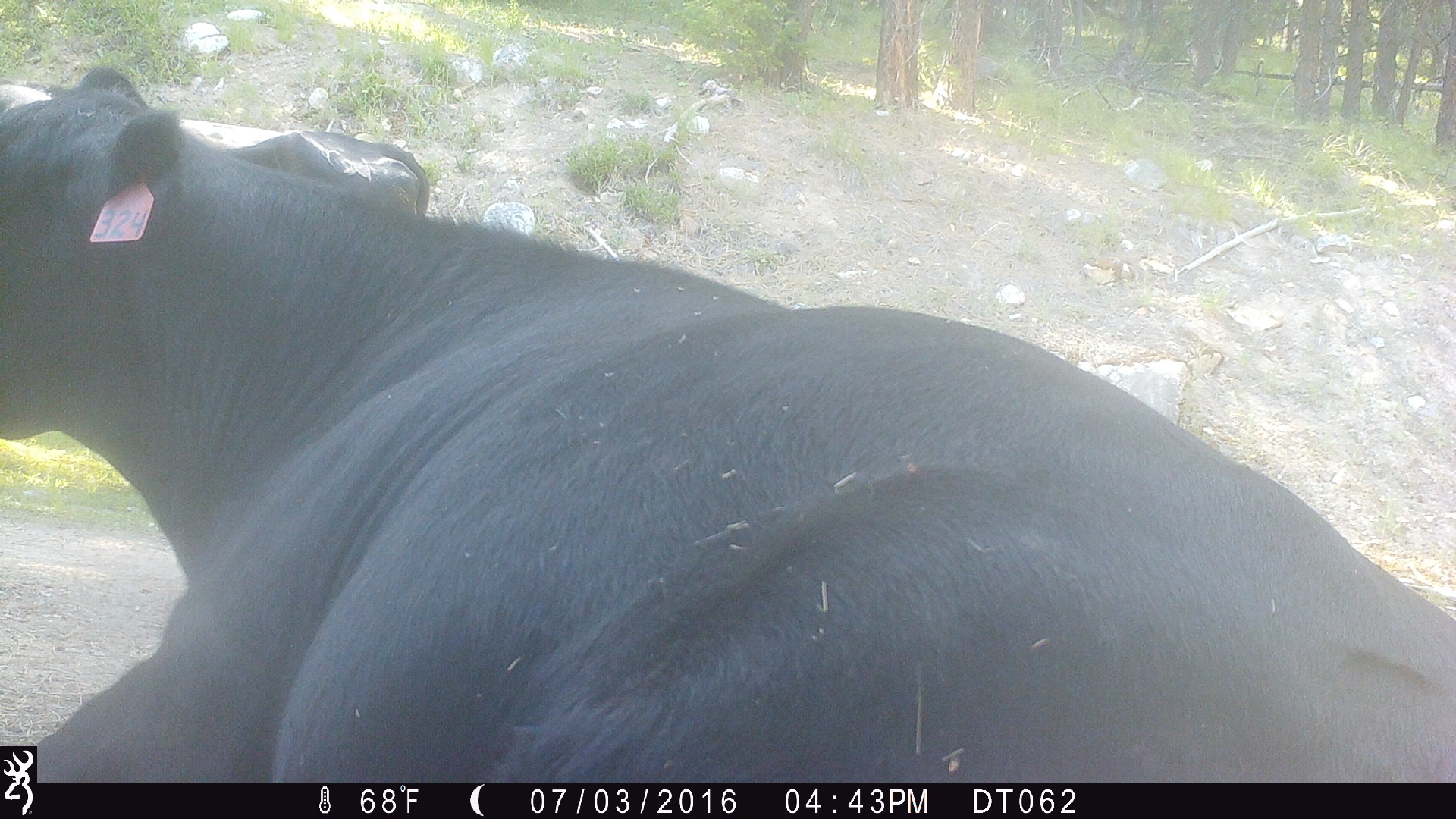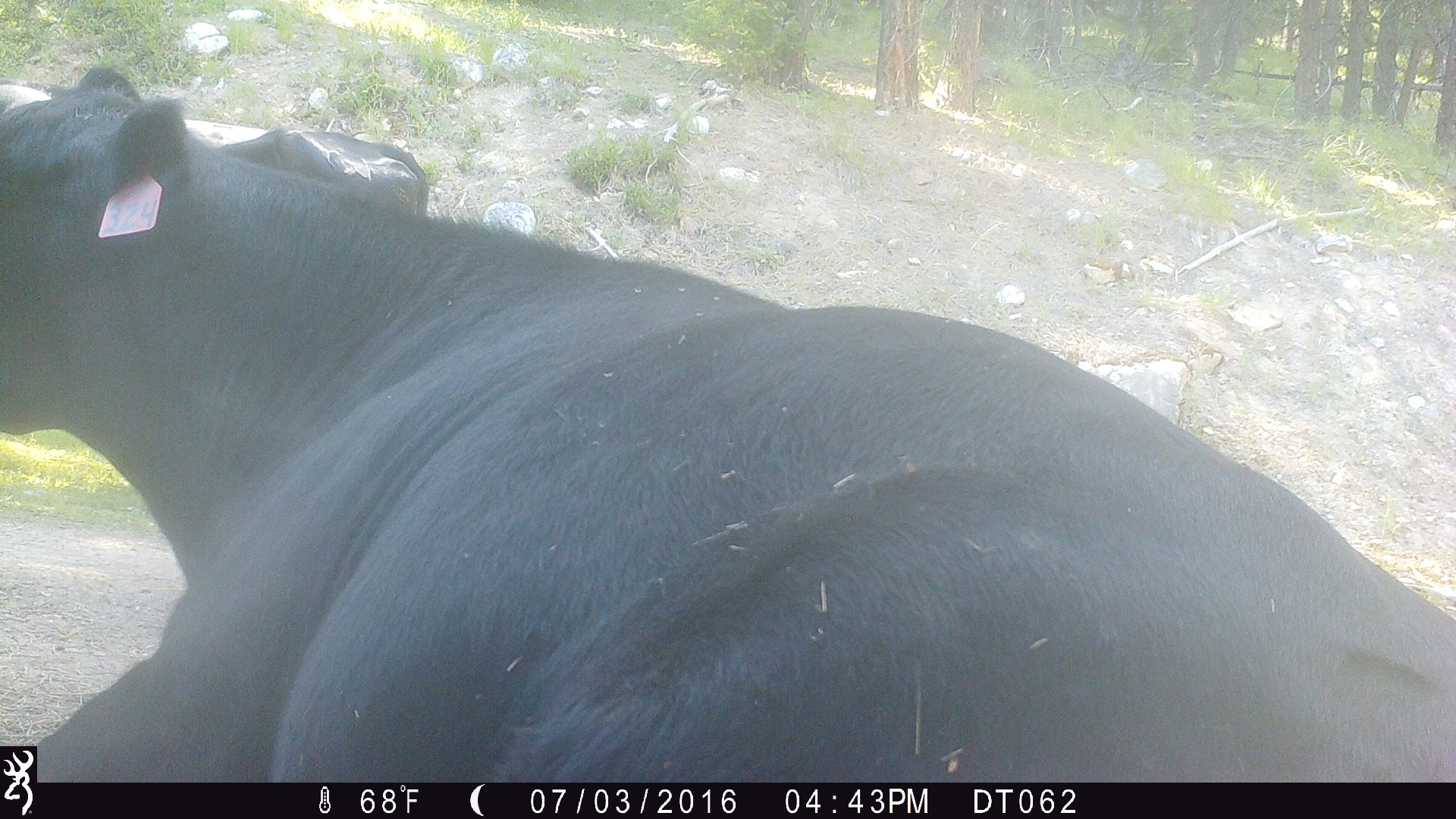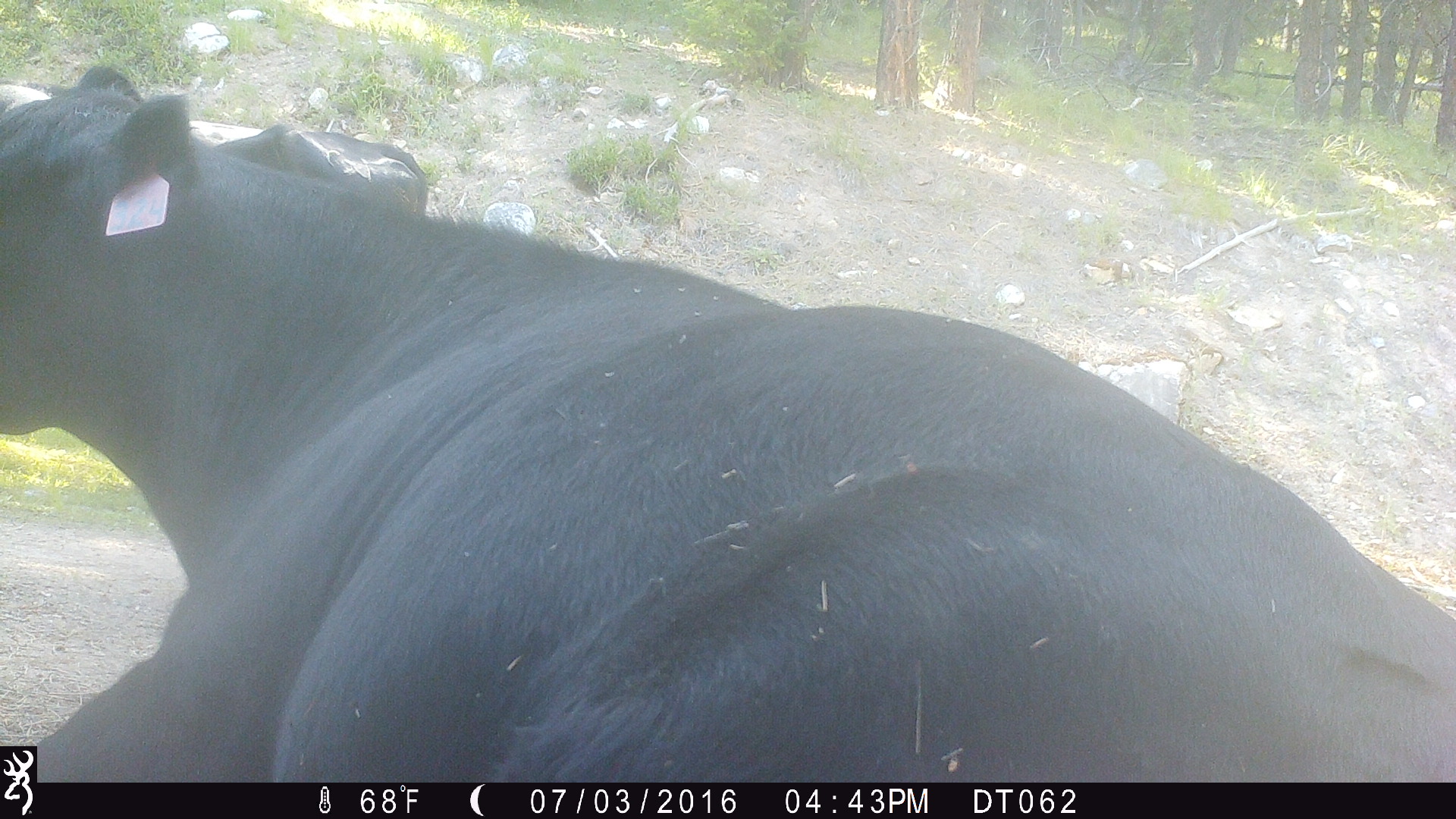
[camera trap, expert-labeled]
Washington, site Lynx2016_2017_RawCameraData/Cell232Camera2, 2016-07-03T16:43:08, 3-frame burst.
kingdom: Animalia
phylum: Chordata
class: Mammalia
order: Artiodactyla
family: Bovidae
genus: Bos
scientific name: Bos taurus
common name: domestic cattle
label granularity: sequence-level